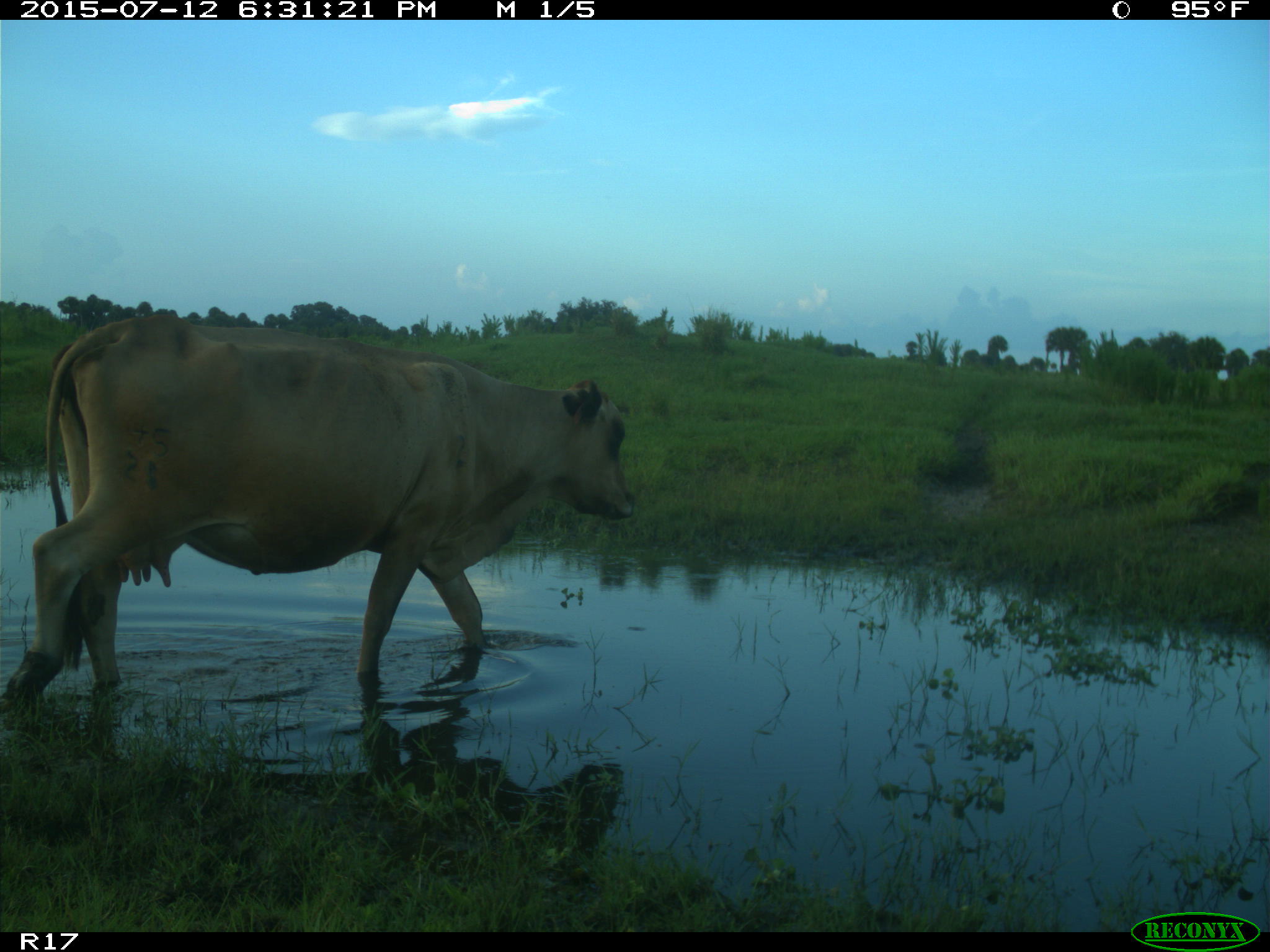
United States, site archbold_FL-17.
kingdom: Animalia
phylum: Chordata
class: Mammalia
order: Artiodactyla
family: Bovidae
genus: Bos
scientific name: Bos taurus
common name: domestic cow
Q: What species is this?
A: Bos taurus (domestic cow).